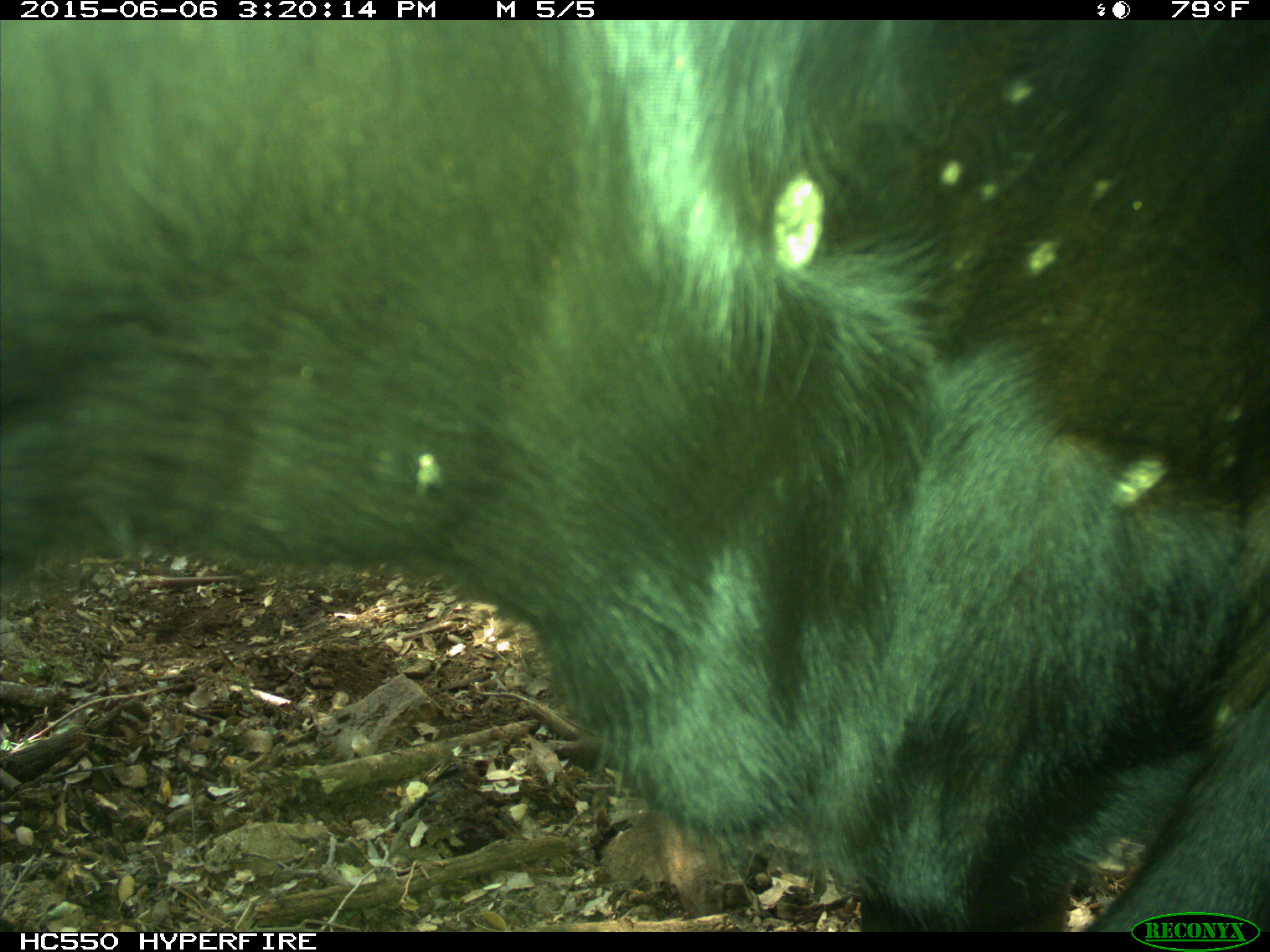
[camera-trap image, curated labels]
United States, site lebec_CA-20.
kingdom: Animalia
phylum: Chordata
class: Mammalia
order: Artiodactyla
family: Bovidae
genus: Bos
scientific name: Bos taurus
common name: domestic cow